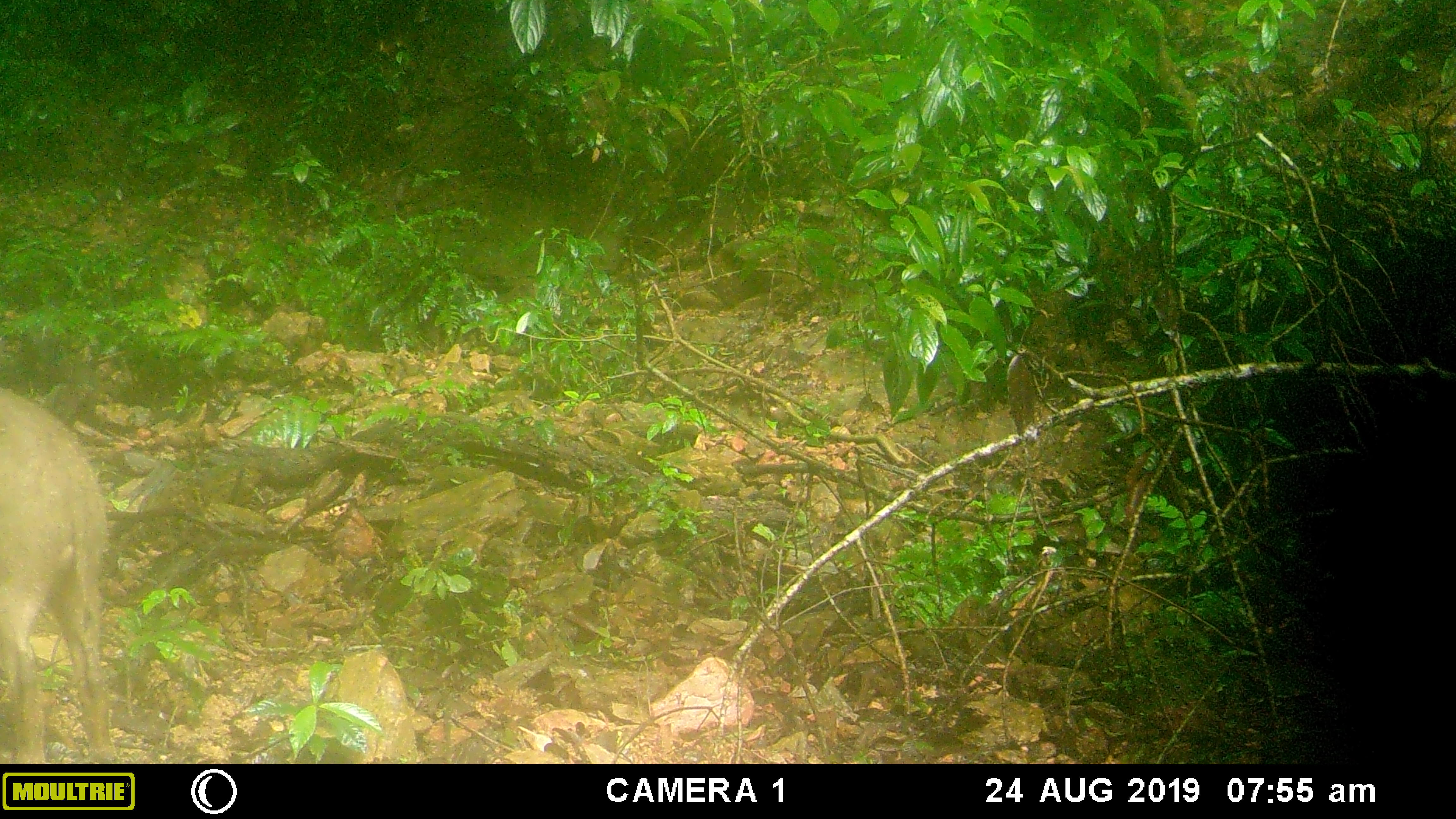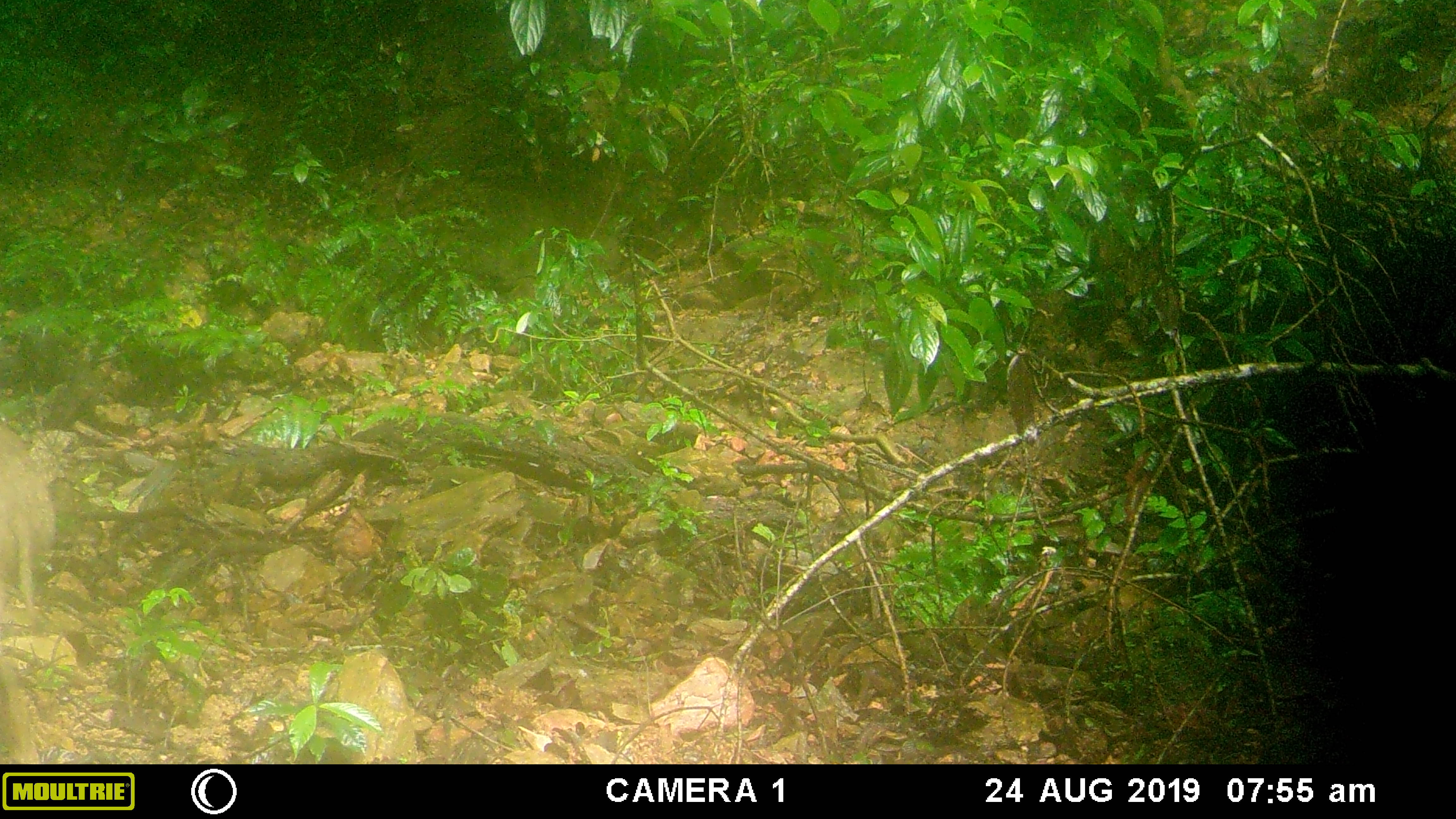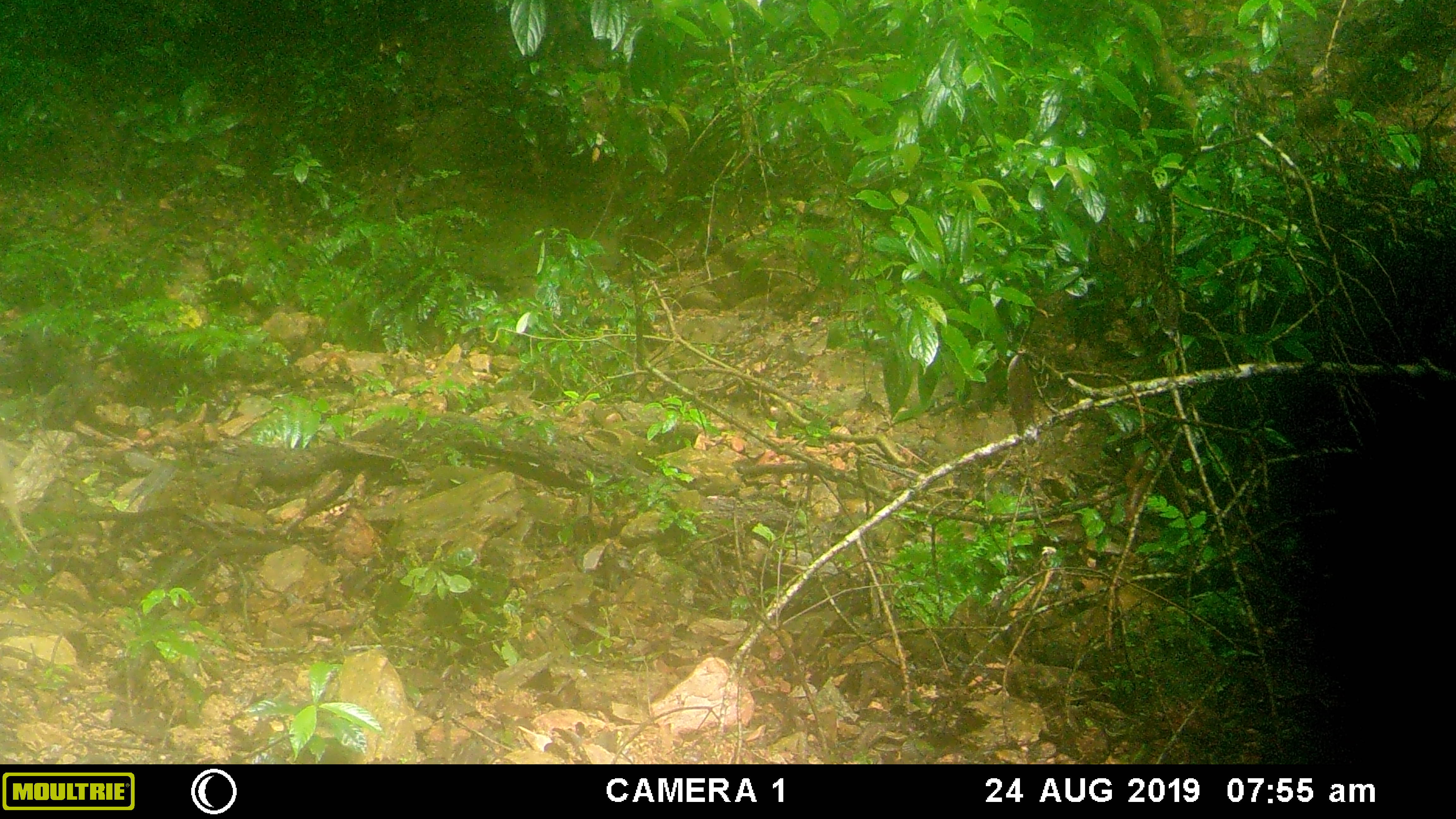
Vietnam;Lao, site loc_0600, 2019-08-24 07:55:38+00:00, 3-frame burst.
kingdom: Animalia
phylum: Chordata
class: Mammalia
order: Artiodactyla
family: Suidae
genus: Sus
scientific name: Sus scrofa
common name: eurasian wild pig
Eurasian wild pig (Sus scrofa). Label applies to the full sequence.